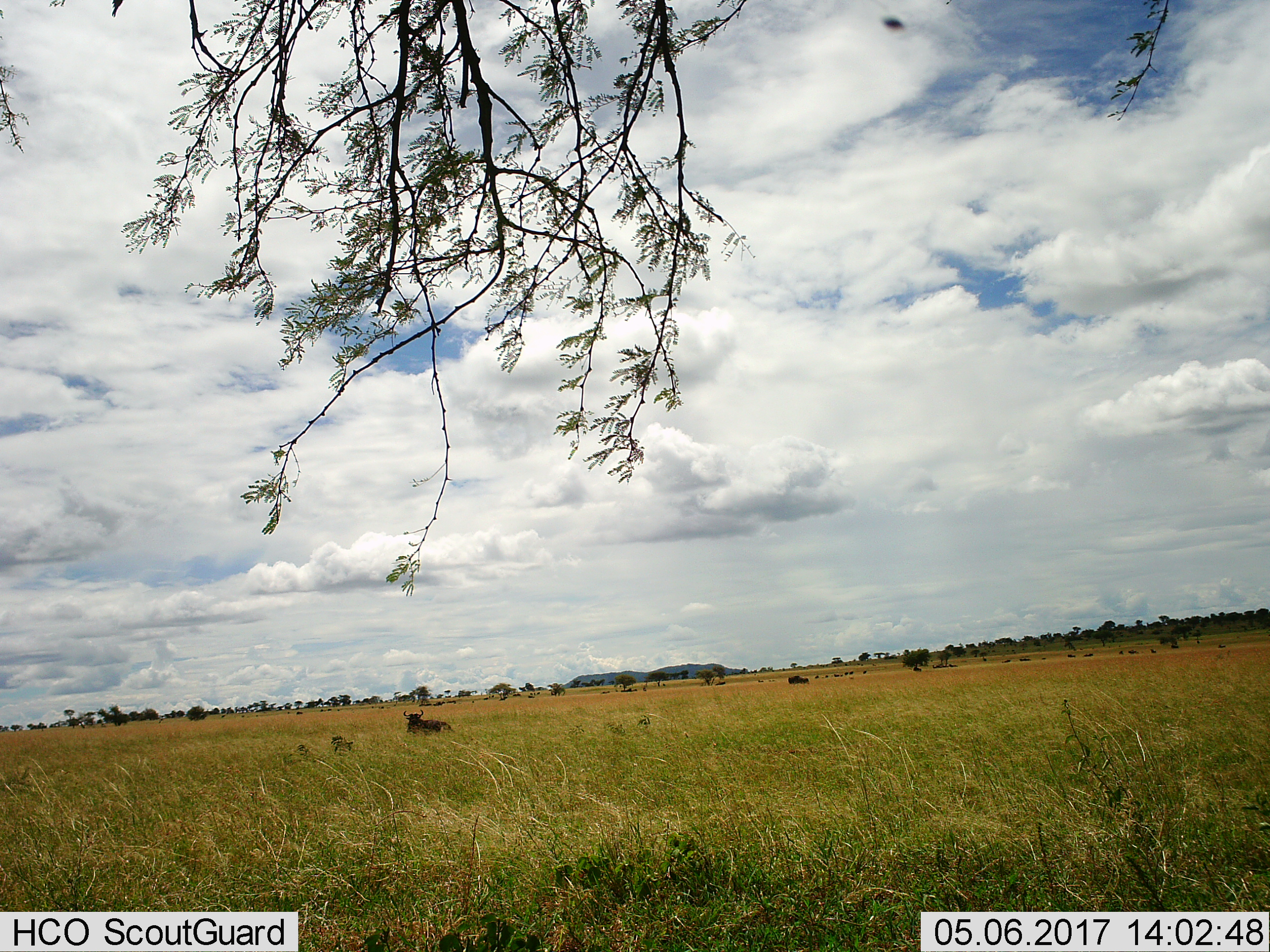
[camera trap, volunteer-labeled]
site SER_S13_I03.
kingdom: Animalia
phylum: Chordata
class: Mammalia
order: Artiodactyla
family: Bovidae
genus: Connochaetes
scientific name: Connochaetes taurinus taurinus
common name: blue wildebeest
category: wildebeestblue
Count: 11-50.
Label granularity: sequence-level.